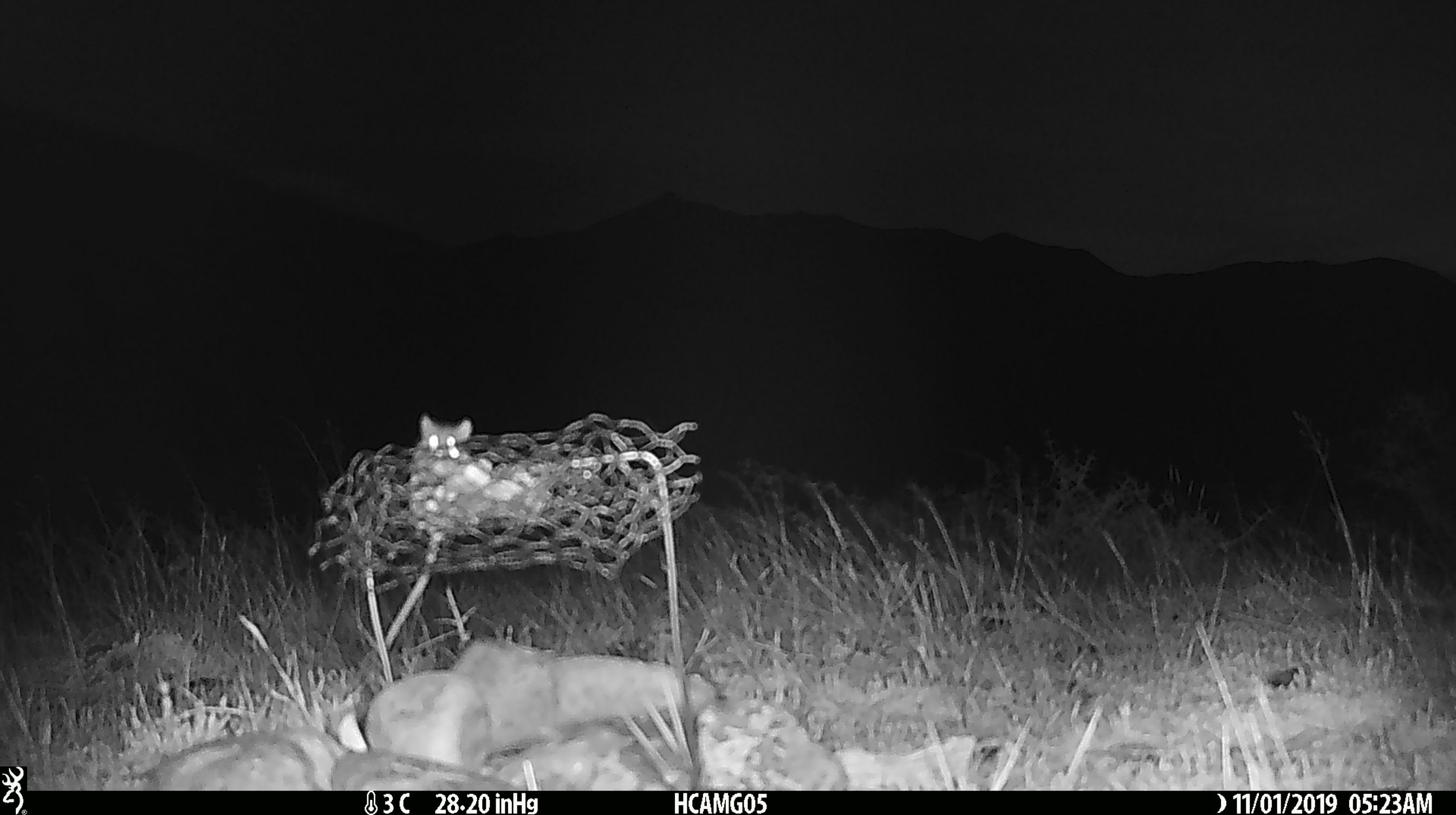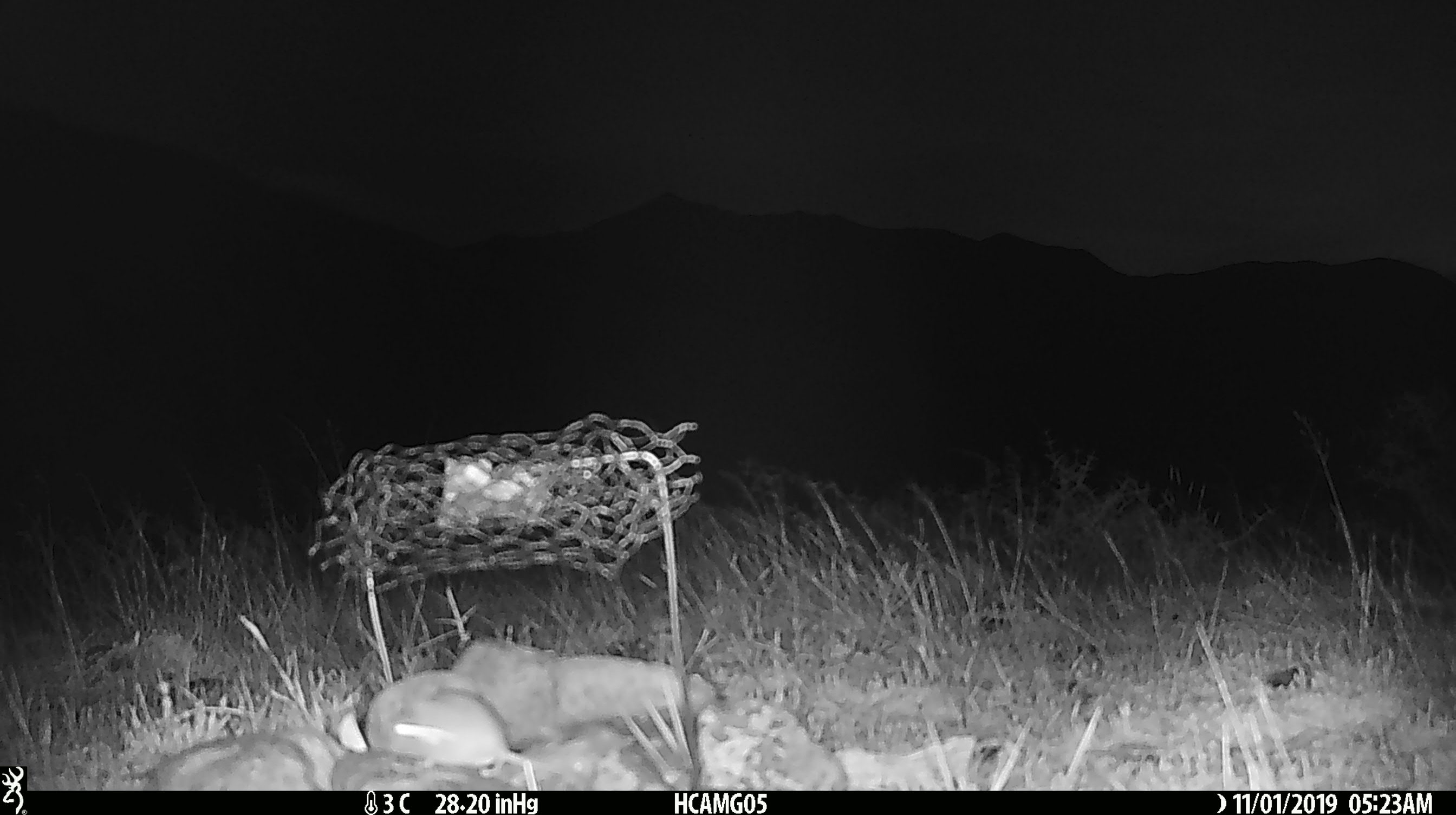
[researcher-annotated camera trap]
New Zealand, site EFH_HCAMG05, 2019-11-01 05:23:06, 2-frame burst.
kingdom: Animalia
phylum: Chordata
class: Mammalia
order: Rodentia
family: Muridae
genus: Mus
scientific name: Mus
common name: mouse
Mouse (Mus).